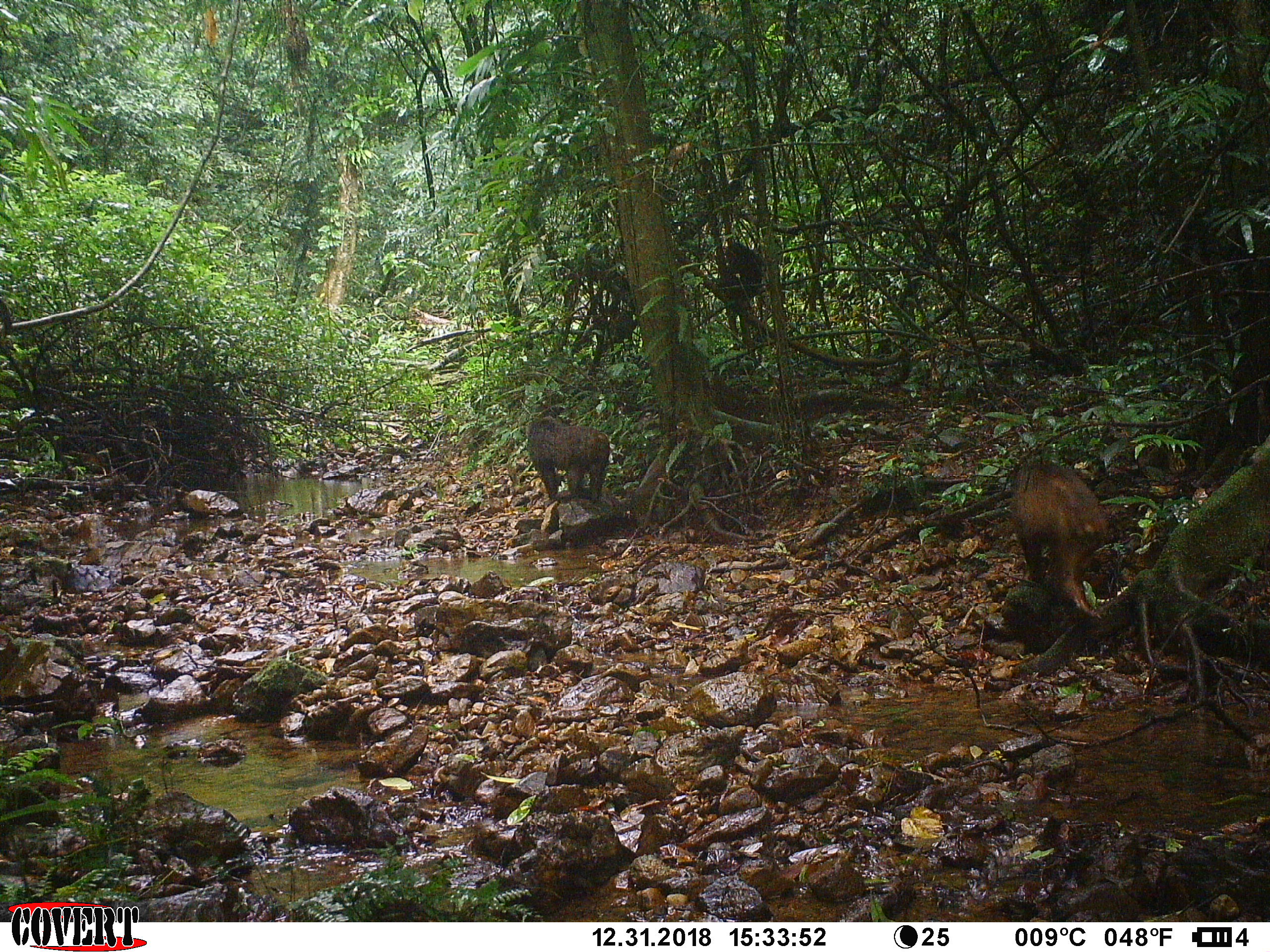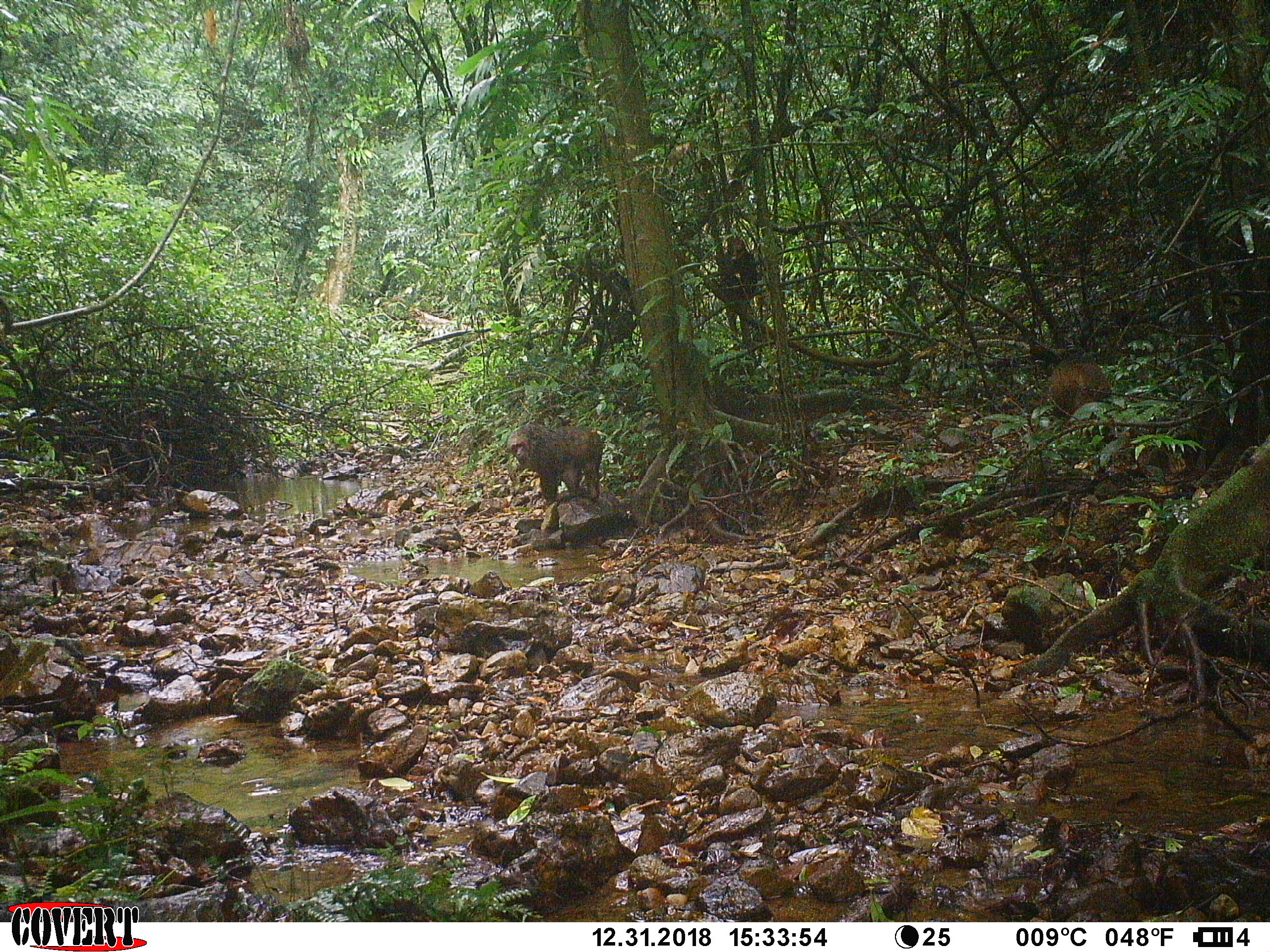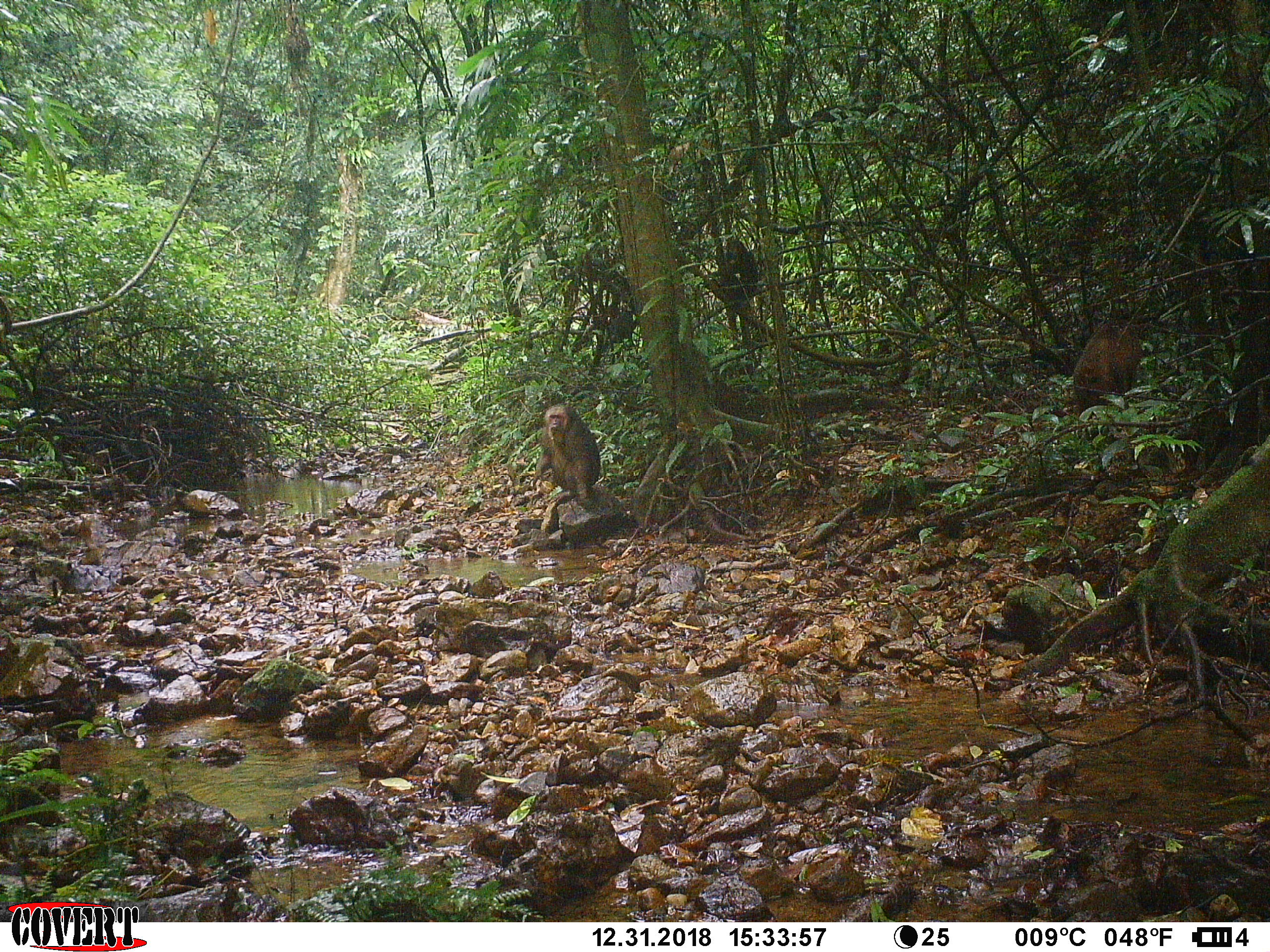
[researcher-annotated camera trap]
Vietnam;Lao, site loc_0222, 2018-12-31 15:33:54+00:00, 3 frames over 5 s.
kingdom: Animalia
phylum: Chordata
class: Mammalia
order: Primates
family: Cercopithecidae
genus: Macaca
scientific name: Macaca arctoides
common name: stump-tailed macaque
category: stump tailed macaque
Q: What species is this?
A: Stump tailed macaque (stump-tailed macaque) (Macaca arctoides).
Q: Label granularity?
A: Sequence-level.